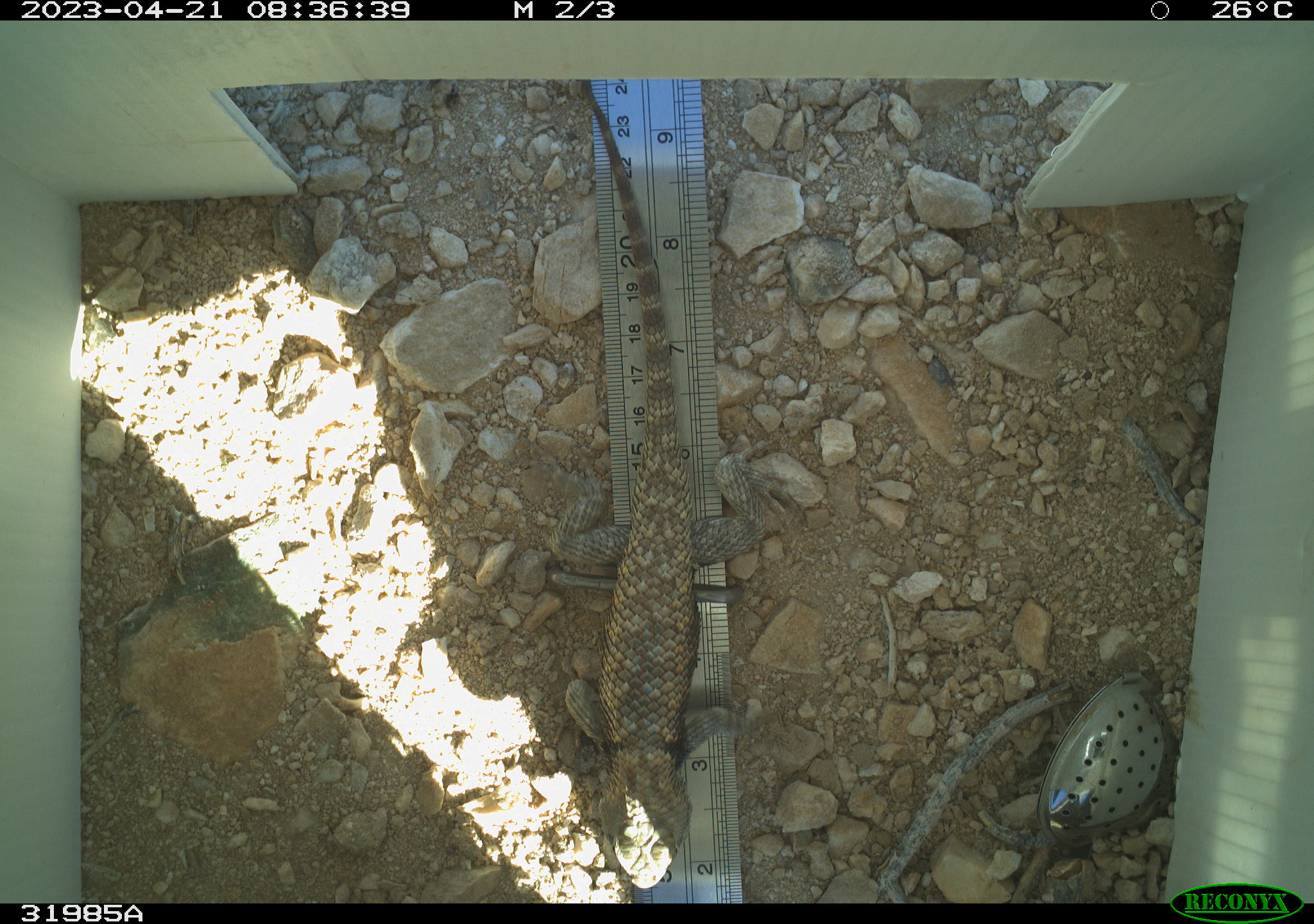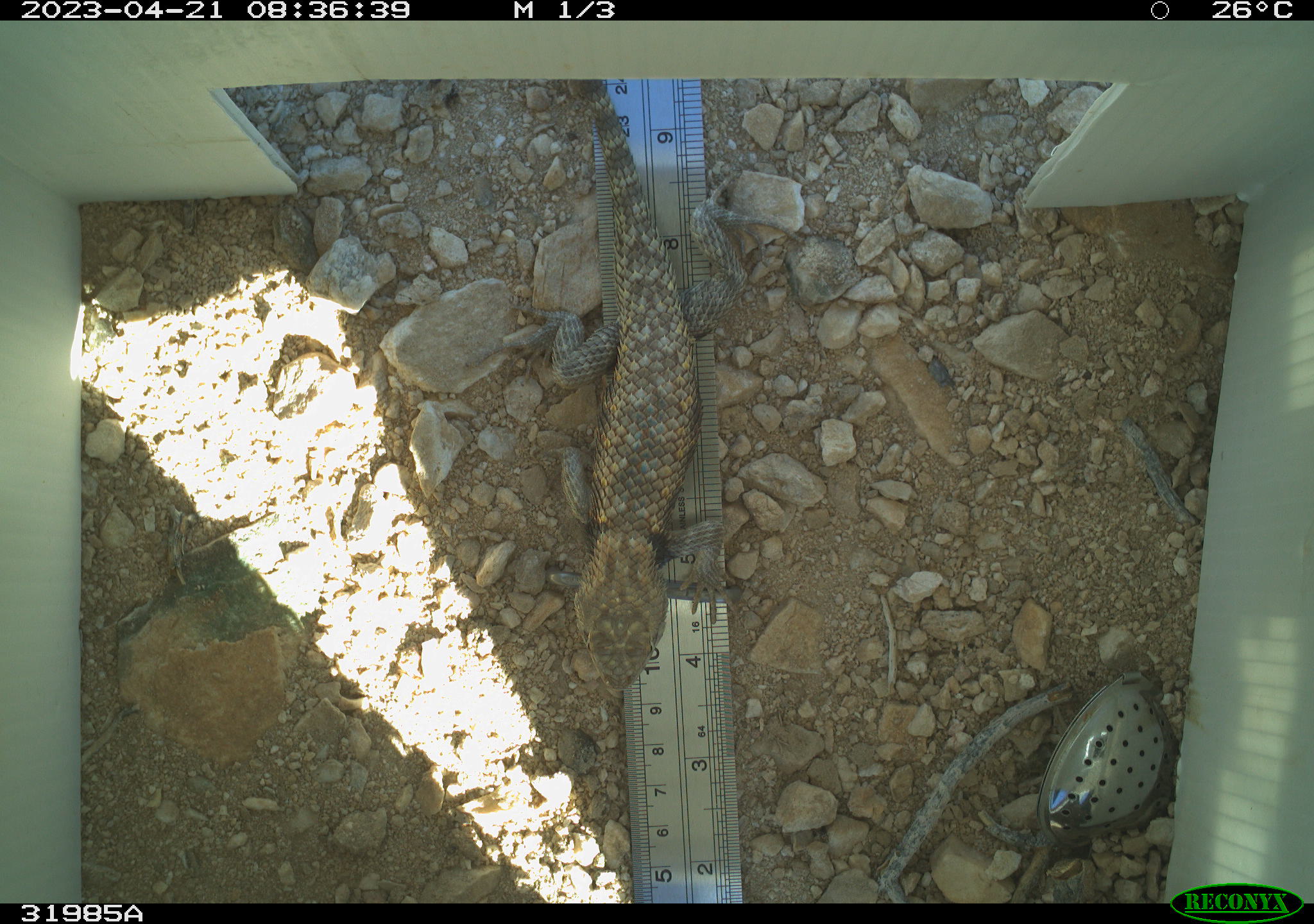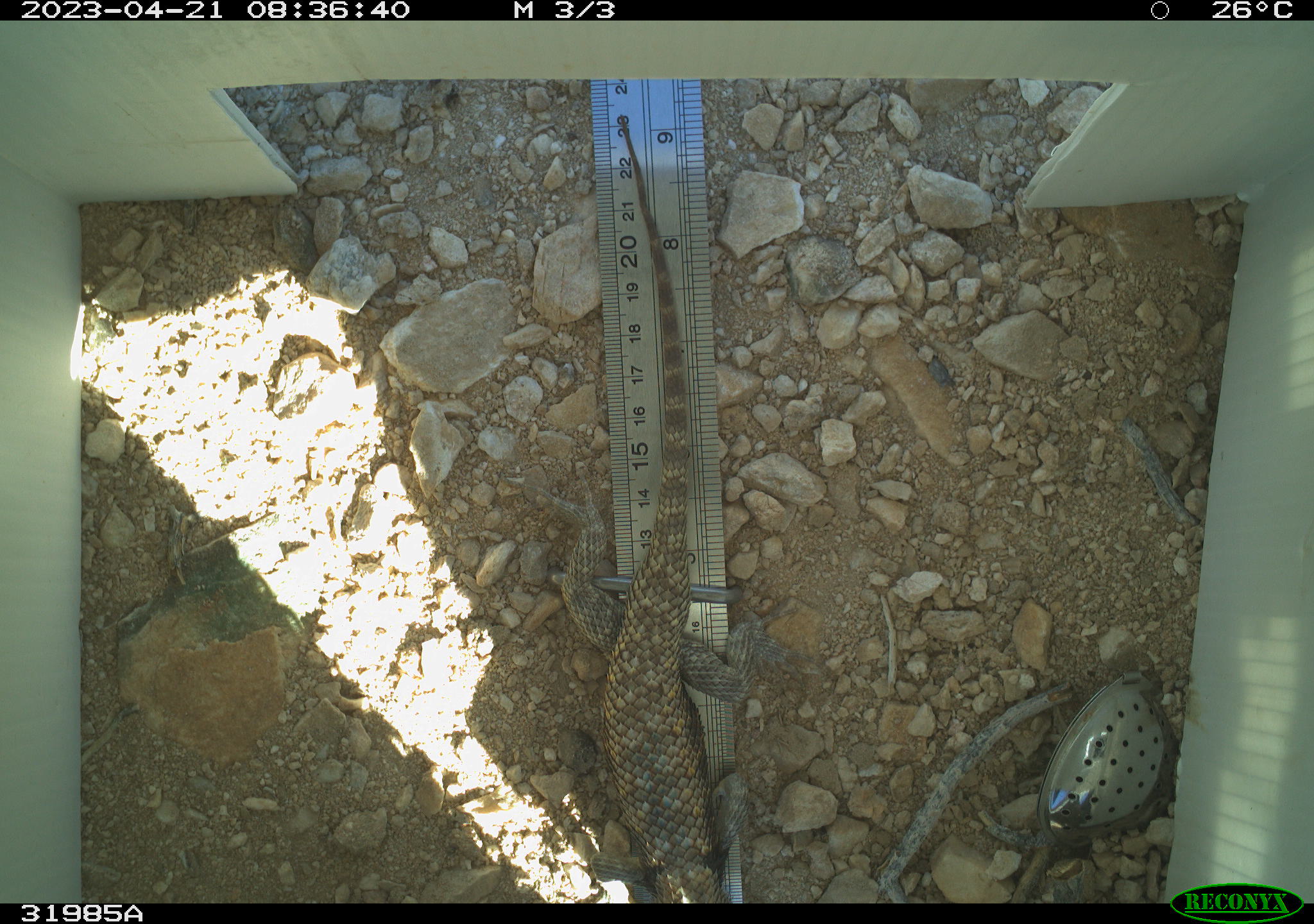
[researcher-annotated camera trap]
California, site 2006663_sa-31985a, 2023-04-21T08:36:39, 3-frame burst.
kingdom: Animalia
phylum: Chordata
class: Reptilia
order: Squamata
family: Phrynosomatidae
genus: Sceloporus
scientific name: Sceloporus uniformis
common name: yellow-backed spiny lizard